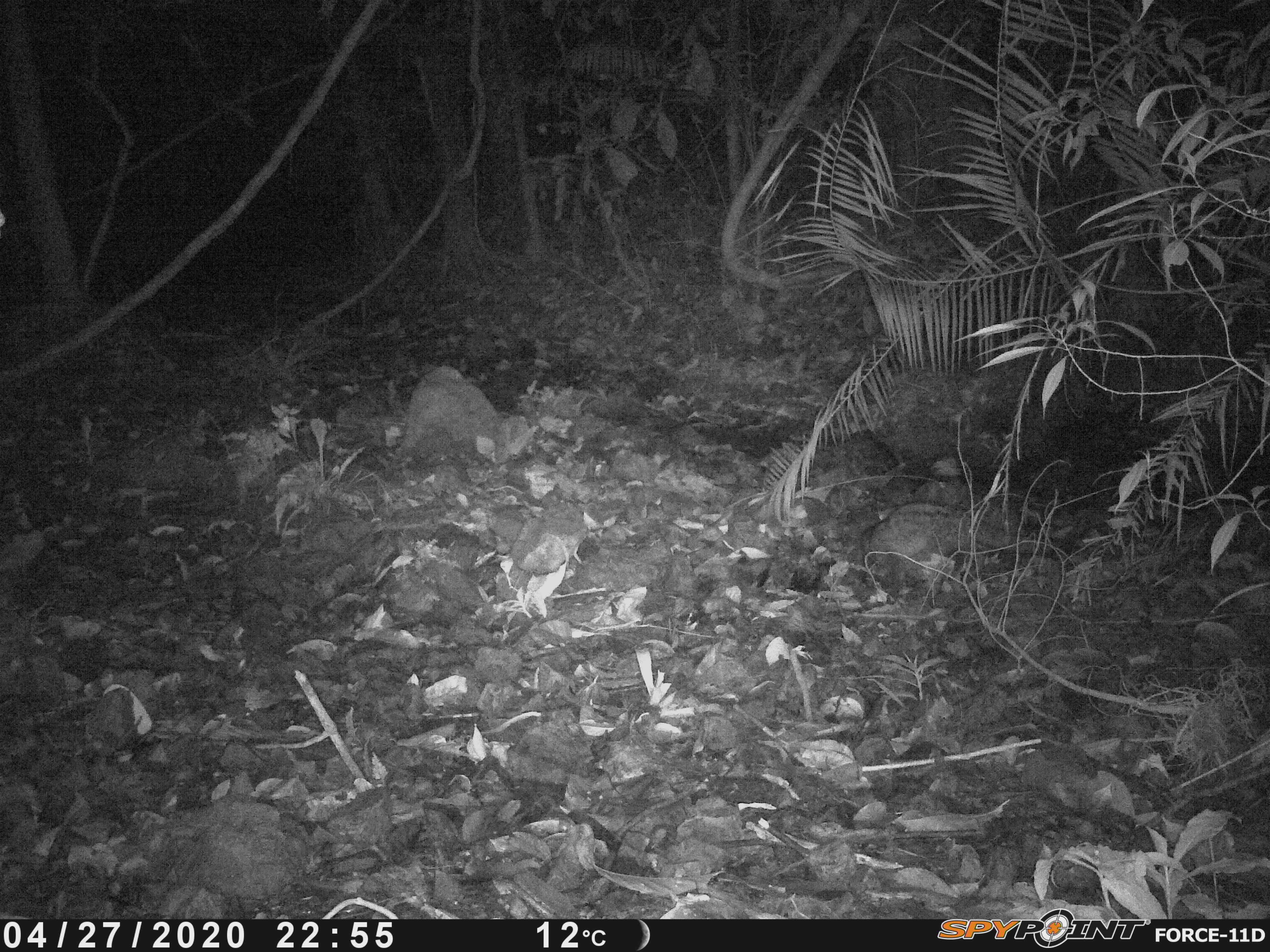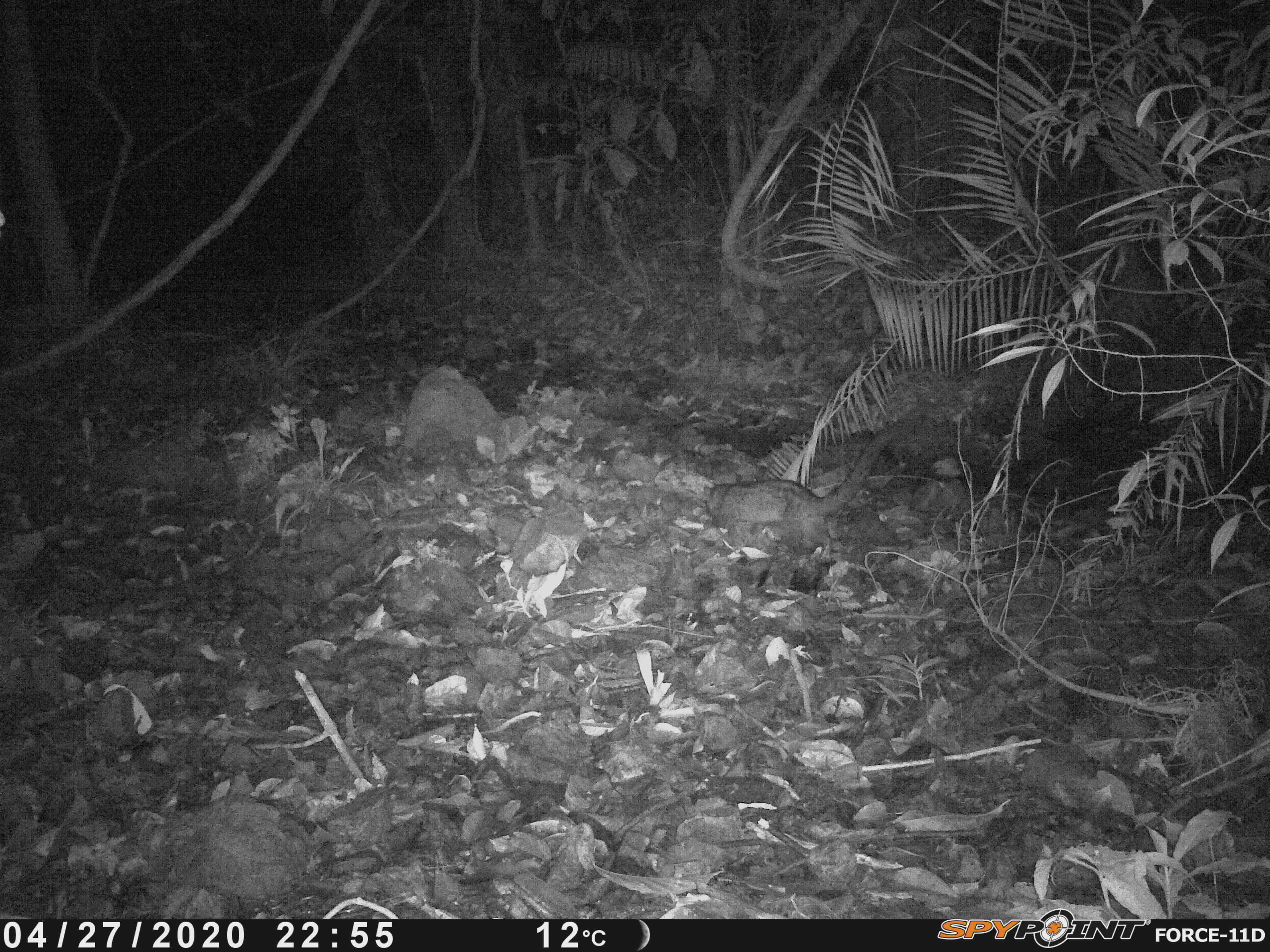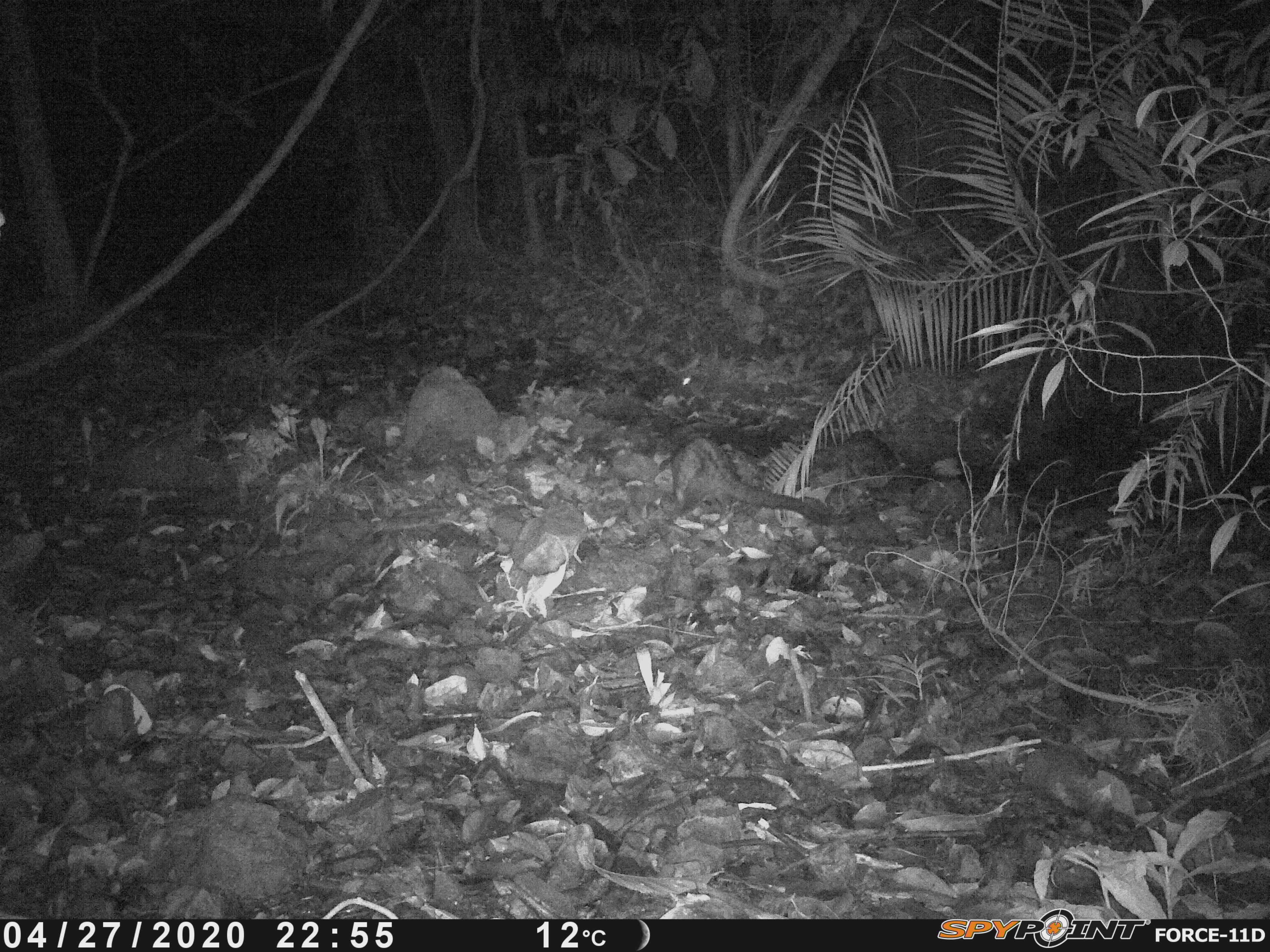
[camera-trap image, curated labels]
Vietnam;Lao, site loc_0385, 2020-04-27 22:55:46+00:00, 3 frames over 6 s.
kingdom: Animalia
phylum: Chordata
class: Mammalia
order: Carnivora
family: Viverridae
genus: Paradoxurus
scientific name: Paradoxurus hermaphroditus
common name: common palm civet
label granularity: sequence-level